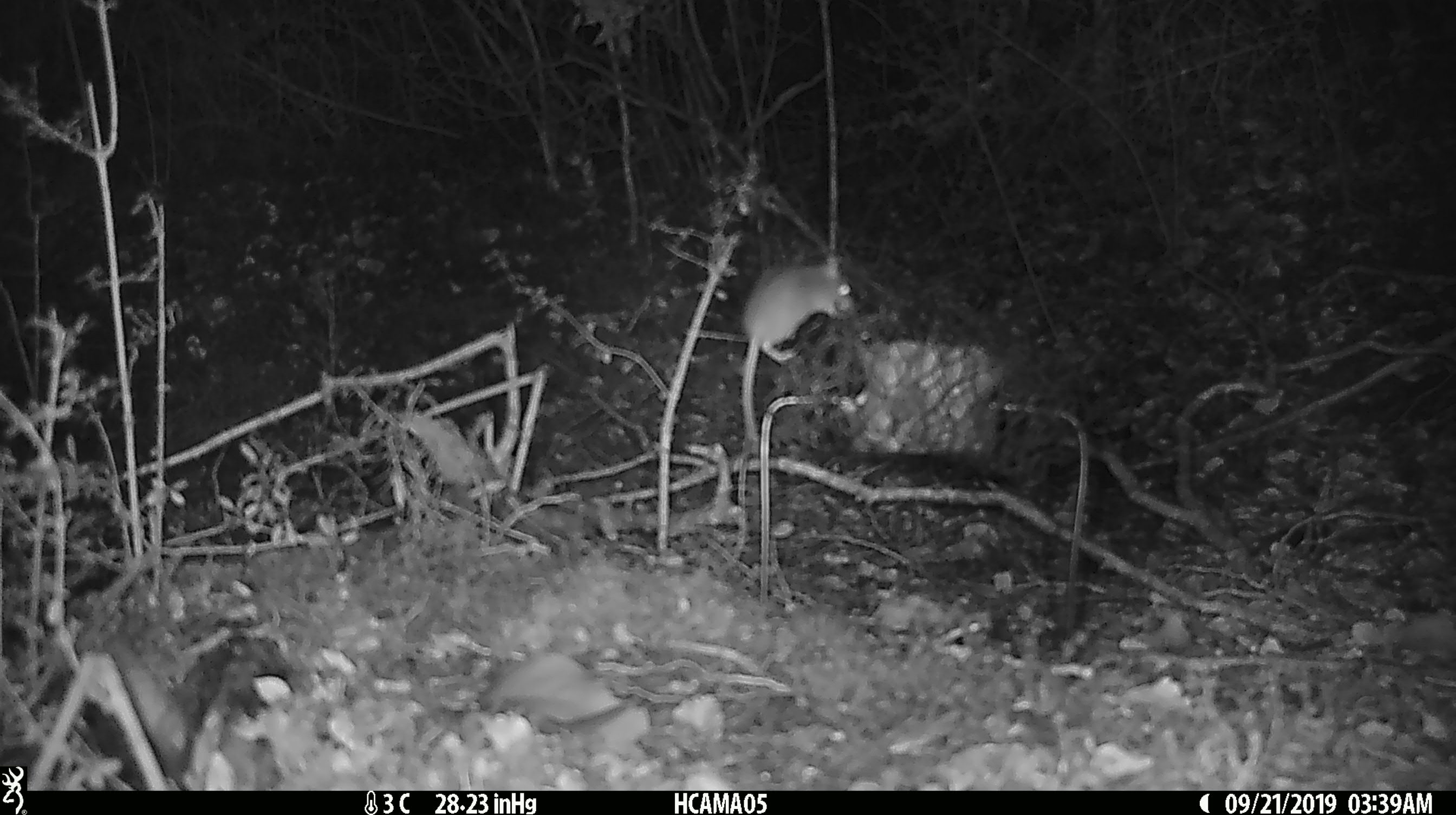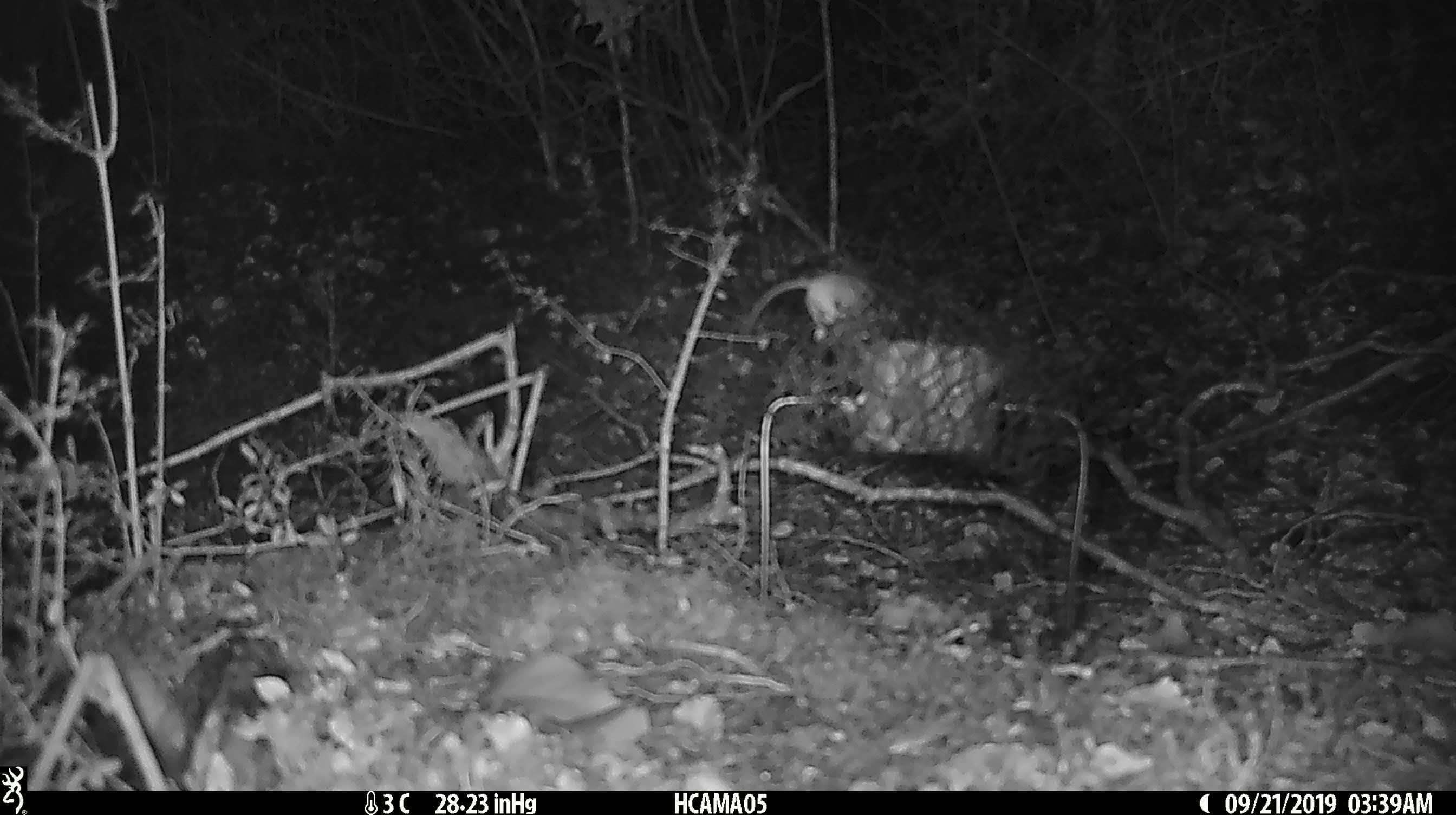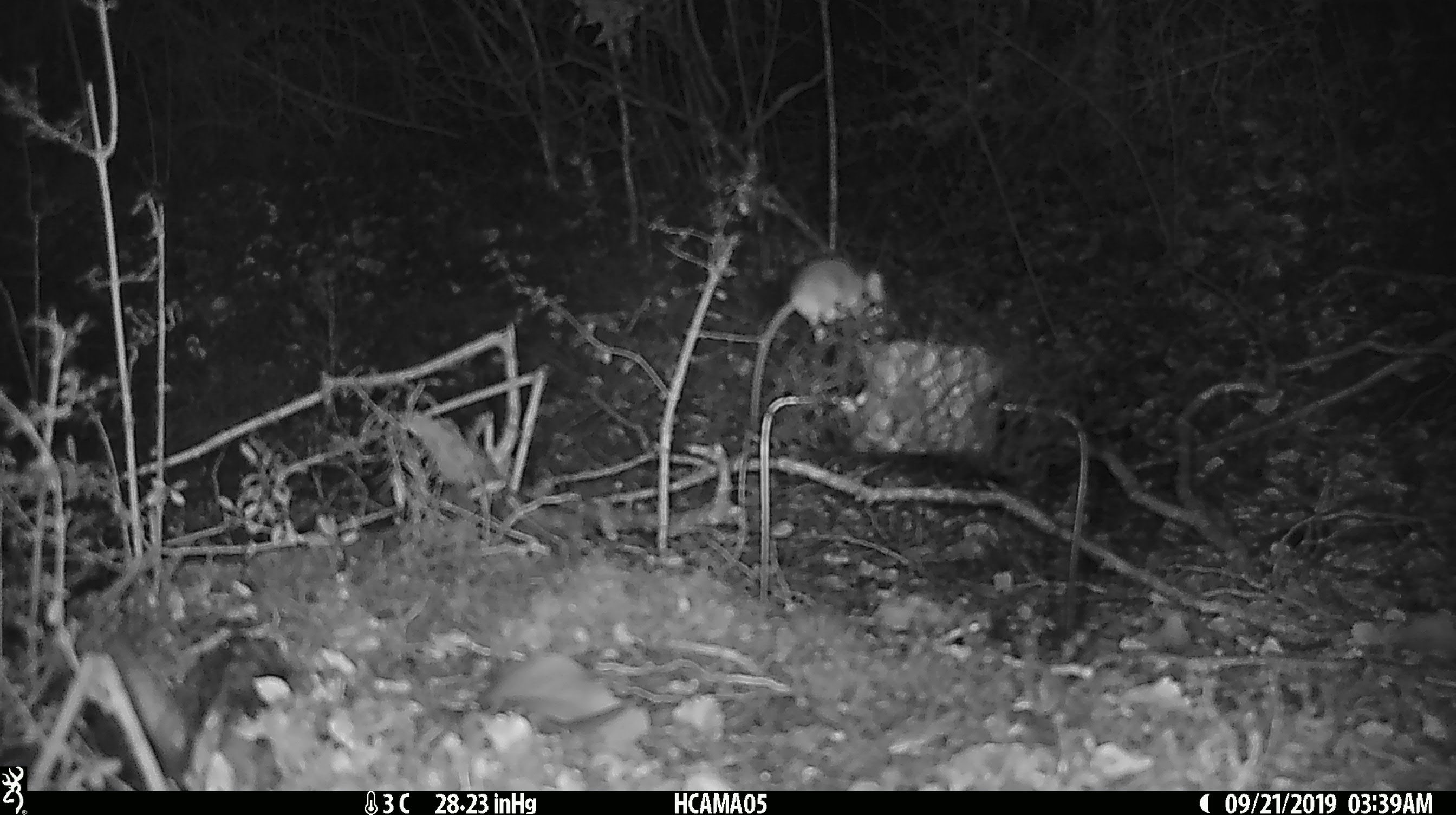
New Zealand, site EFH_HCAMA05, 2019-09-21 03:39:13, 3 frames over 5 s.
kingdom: Animalia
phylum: Chordata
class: Mammalia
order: Rodentia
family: Muridae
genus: Mus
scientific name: Mus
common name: mouse